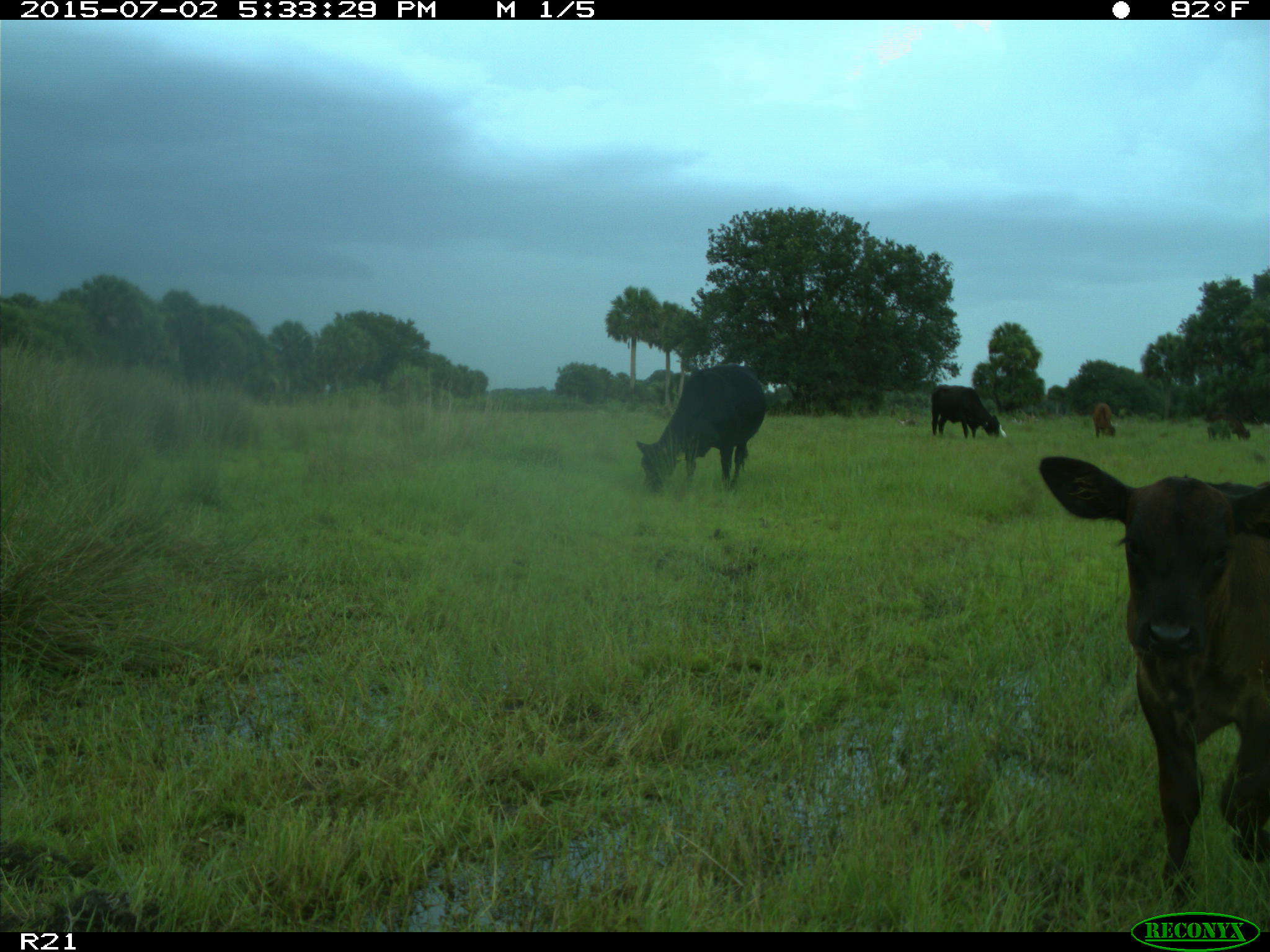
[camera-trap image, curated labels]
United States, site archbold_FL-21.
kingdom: Animalia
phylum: Chordata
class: Mammalia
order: Artiodactyla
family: Bovidae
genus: Bos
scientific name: Bos taurus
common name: domestic cow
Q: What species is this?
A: Bos taurus (domestic cow).